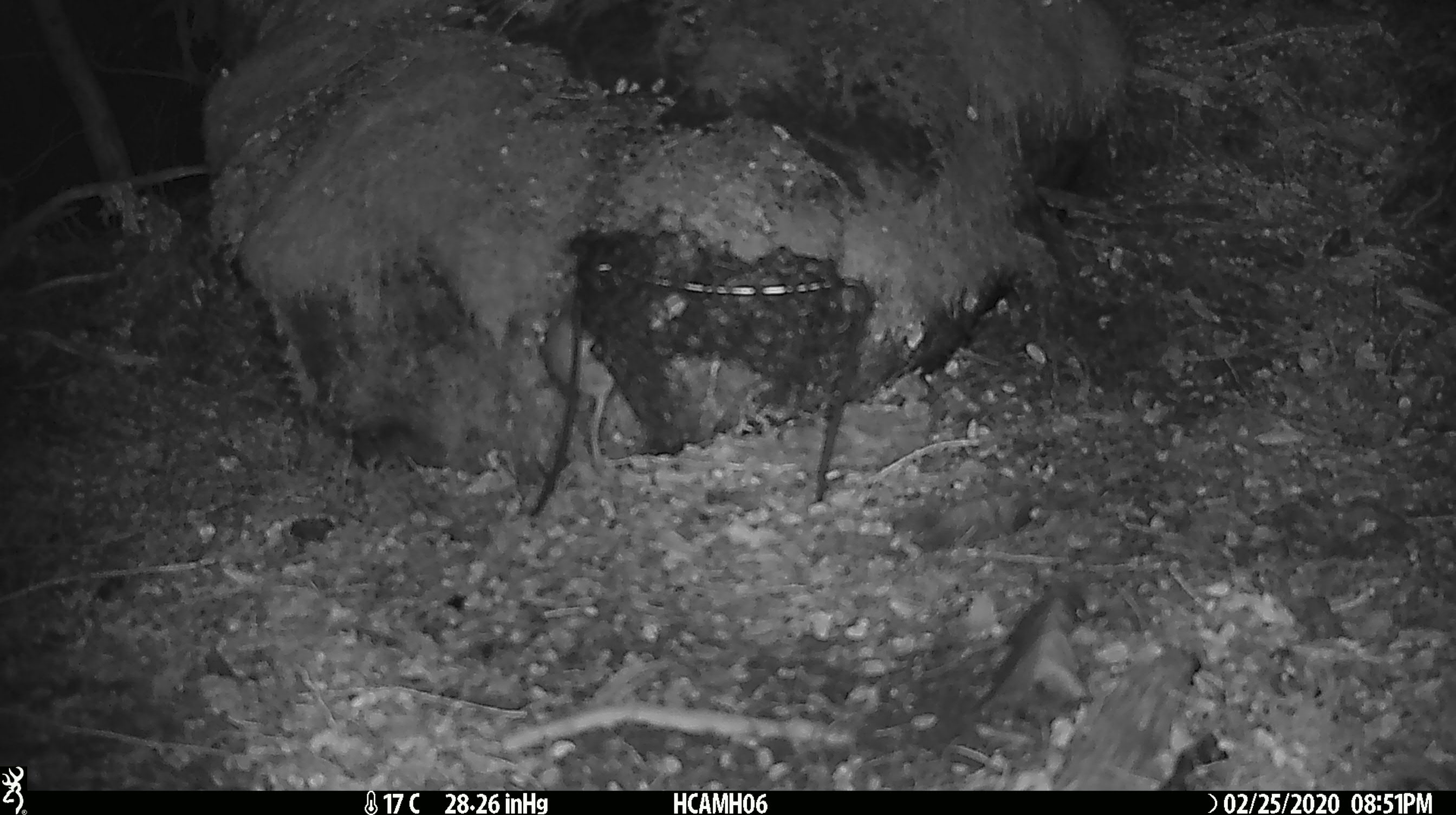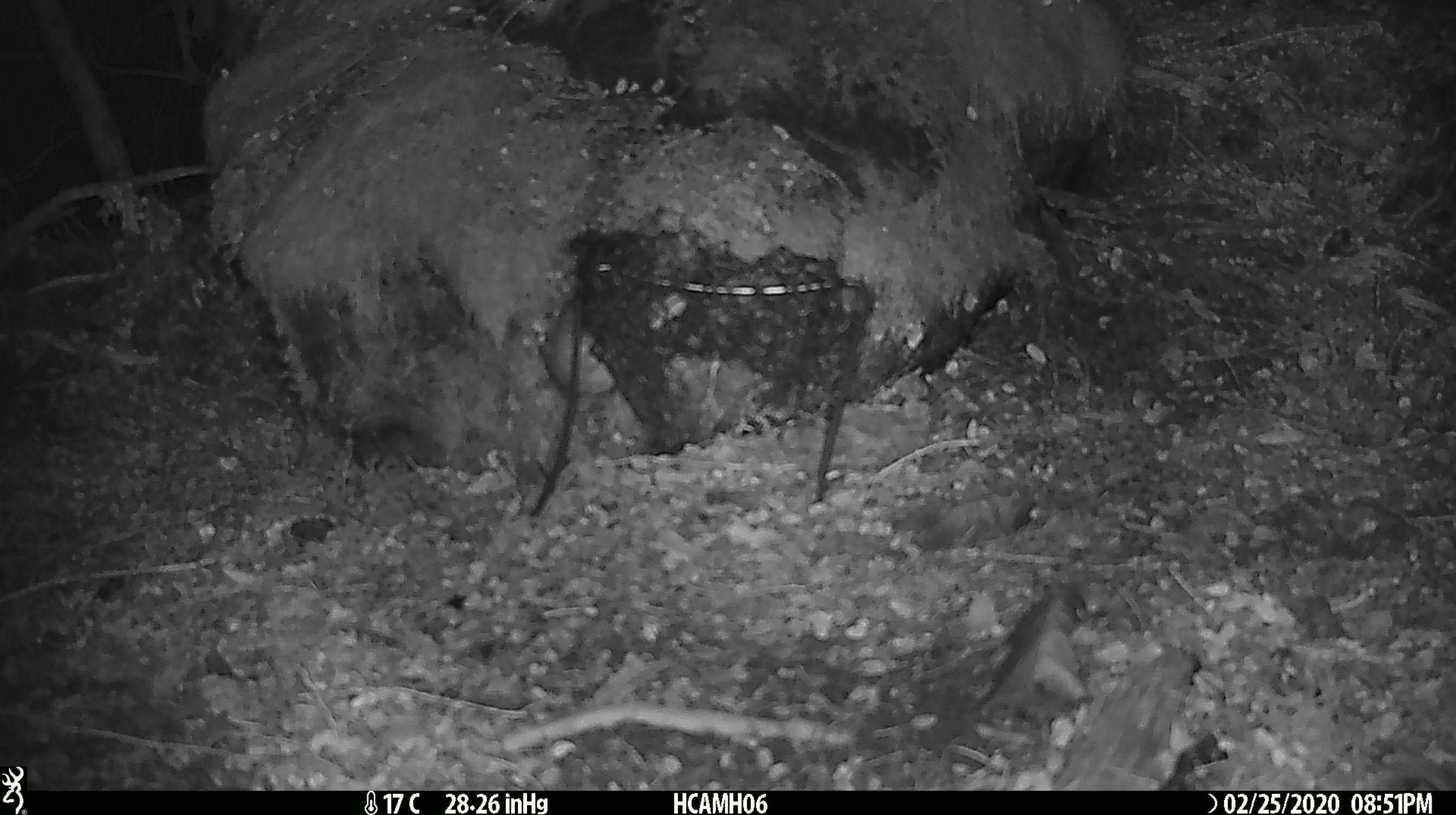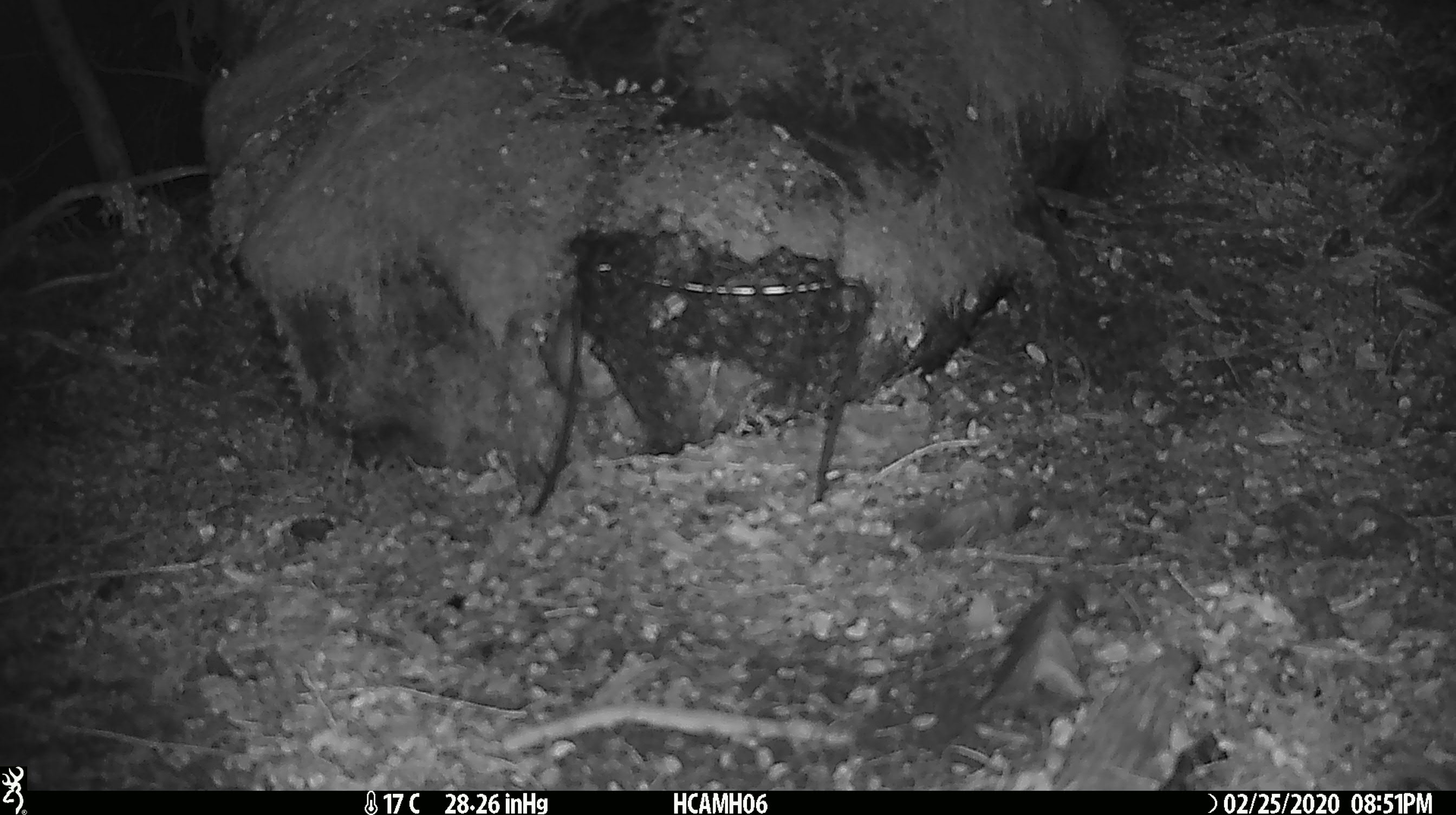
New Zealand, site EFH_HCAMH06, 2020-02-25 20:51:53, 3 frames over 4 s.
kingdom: Animalia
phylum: Chordata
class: Mammalia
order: Rodentia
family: Muridae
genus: Mus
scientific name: Mus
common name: mouse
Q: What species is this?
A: Mouse (Mus).